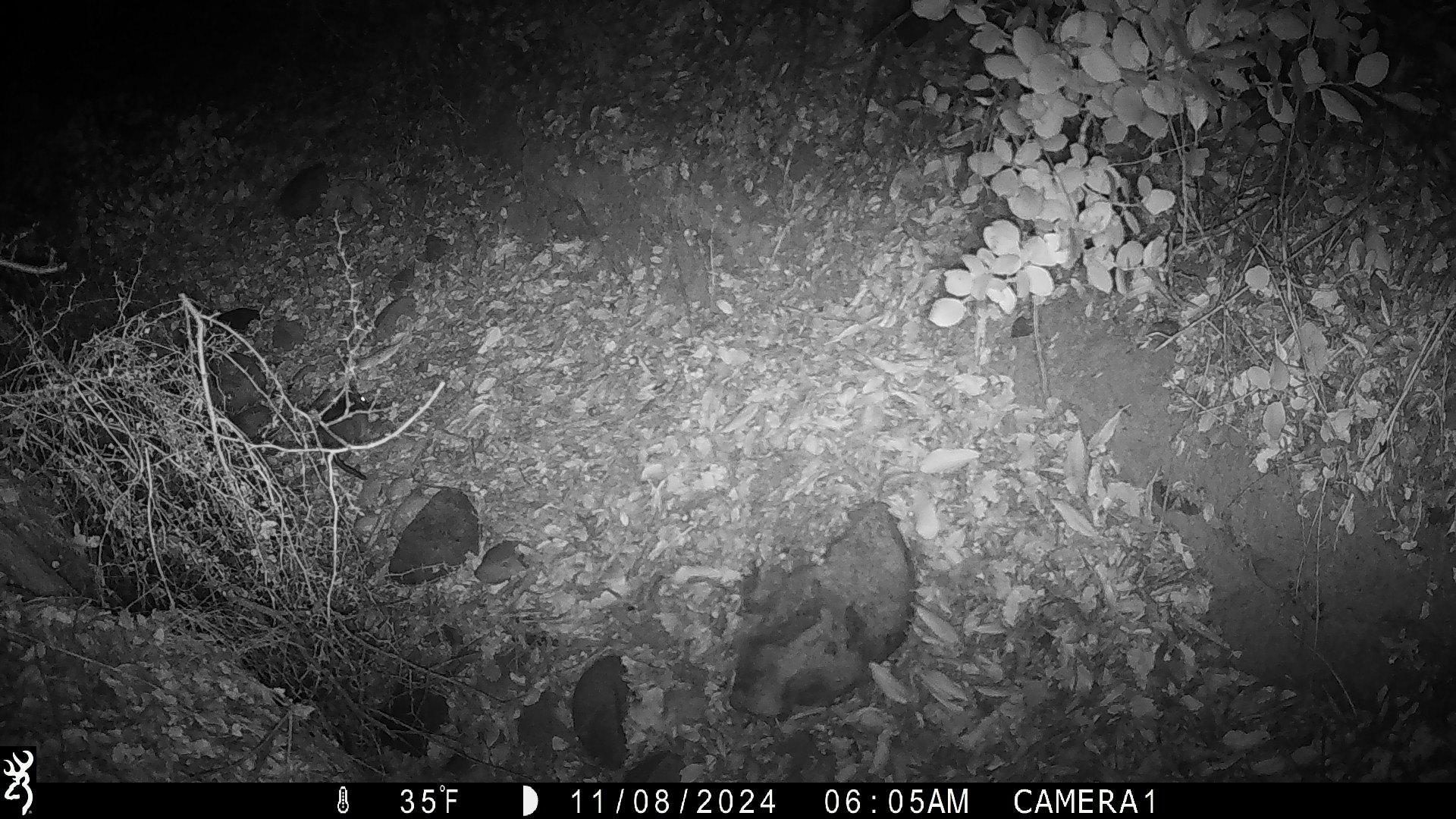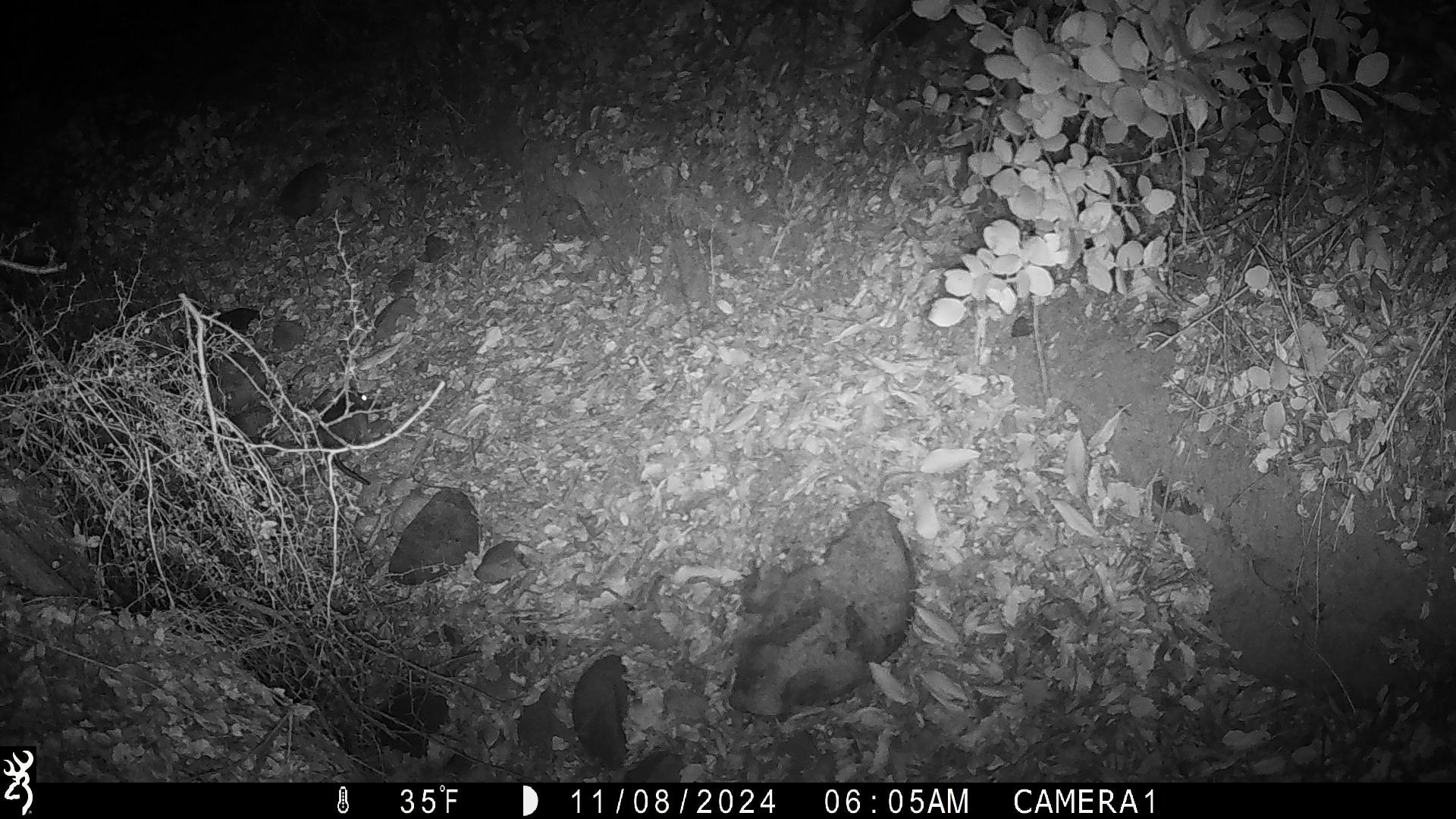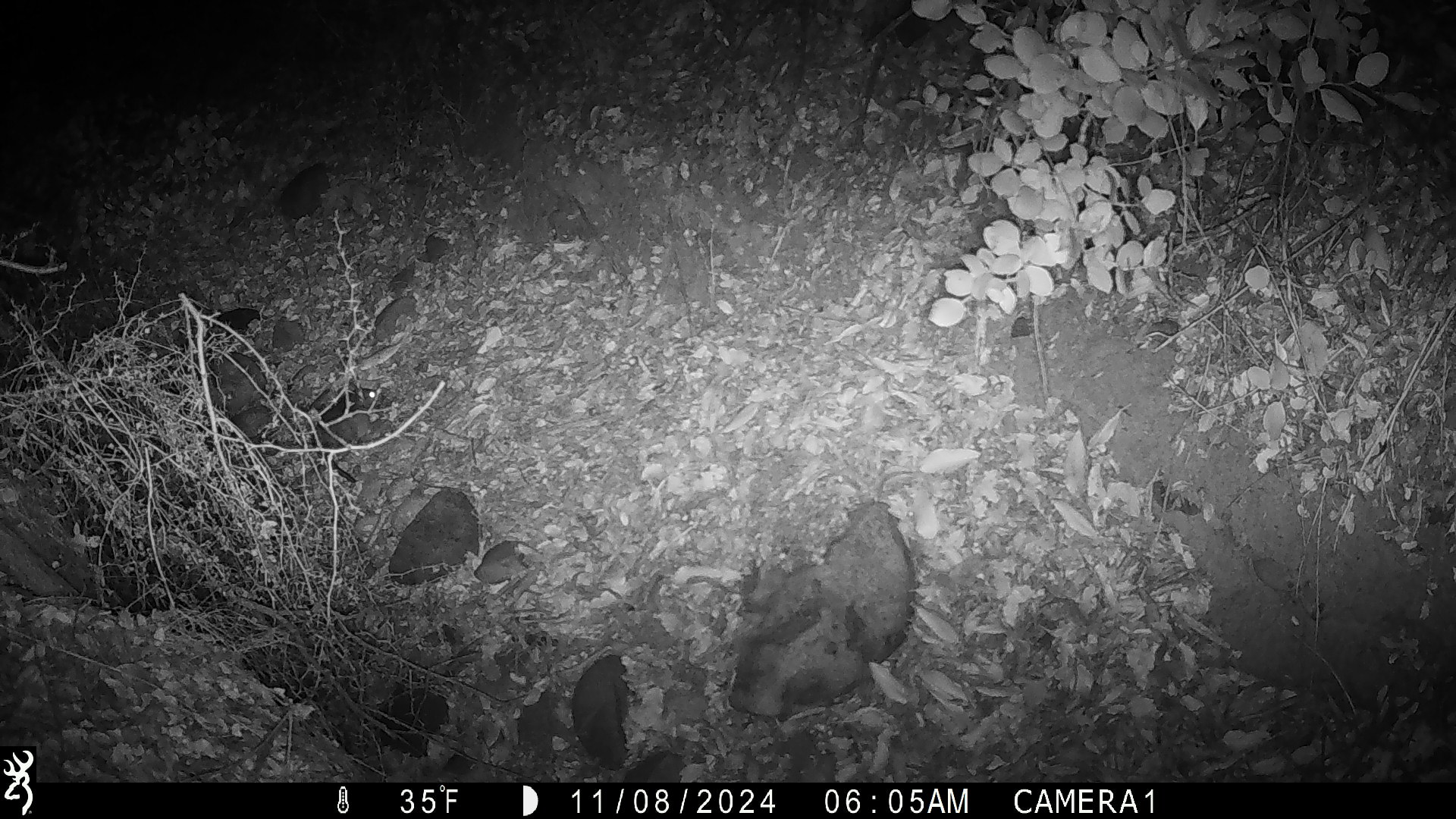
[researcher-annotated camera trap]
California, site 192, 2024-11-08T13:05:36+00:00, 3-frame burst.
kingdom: Animalia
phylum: Chordata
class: Mammalia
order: Rodentia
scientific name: Rodentia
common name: mouse or rat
Mouse or rat (Rodentia).